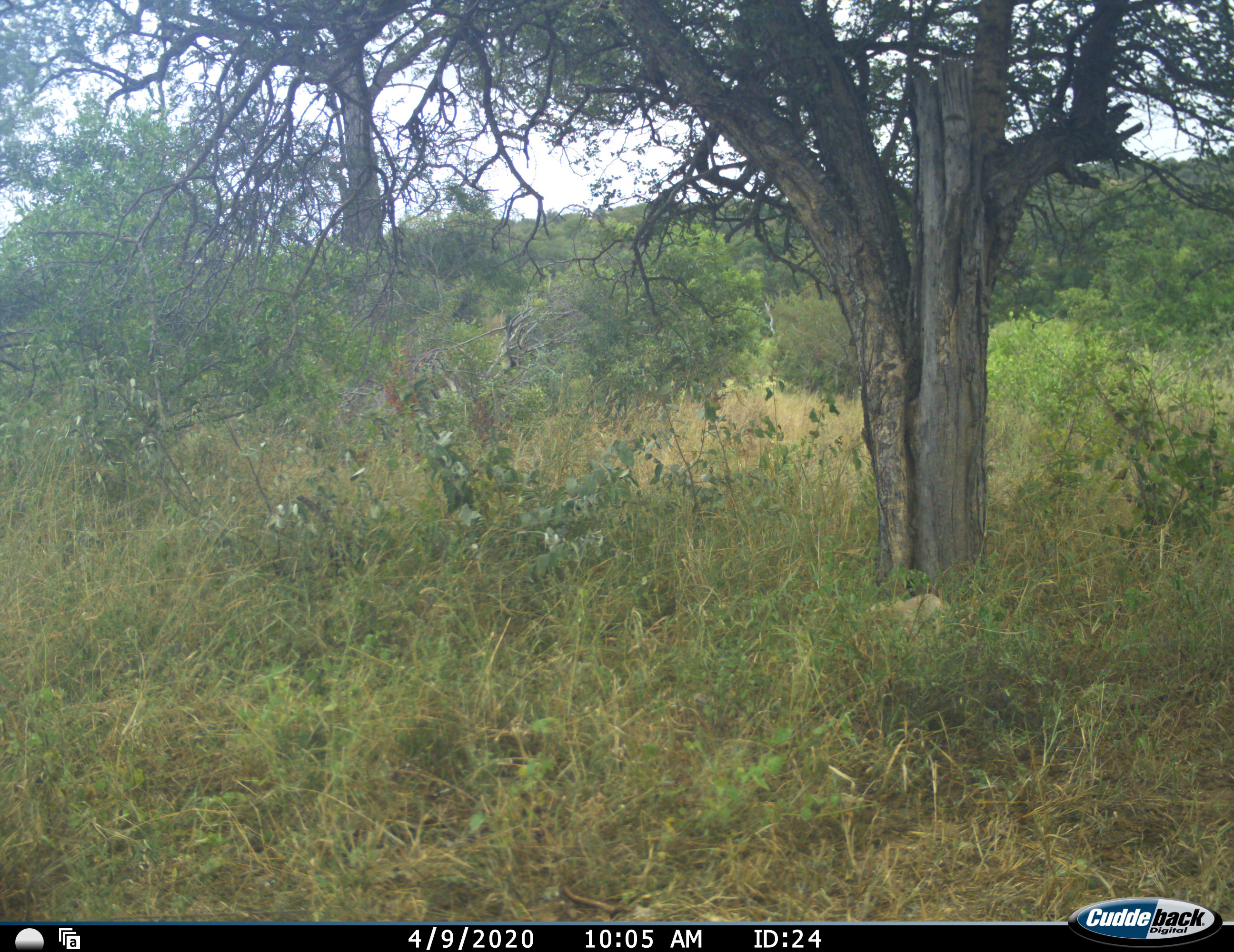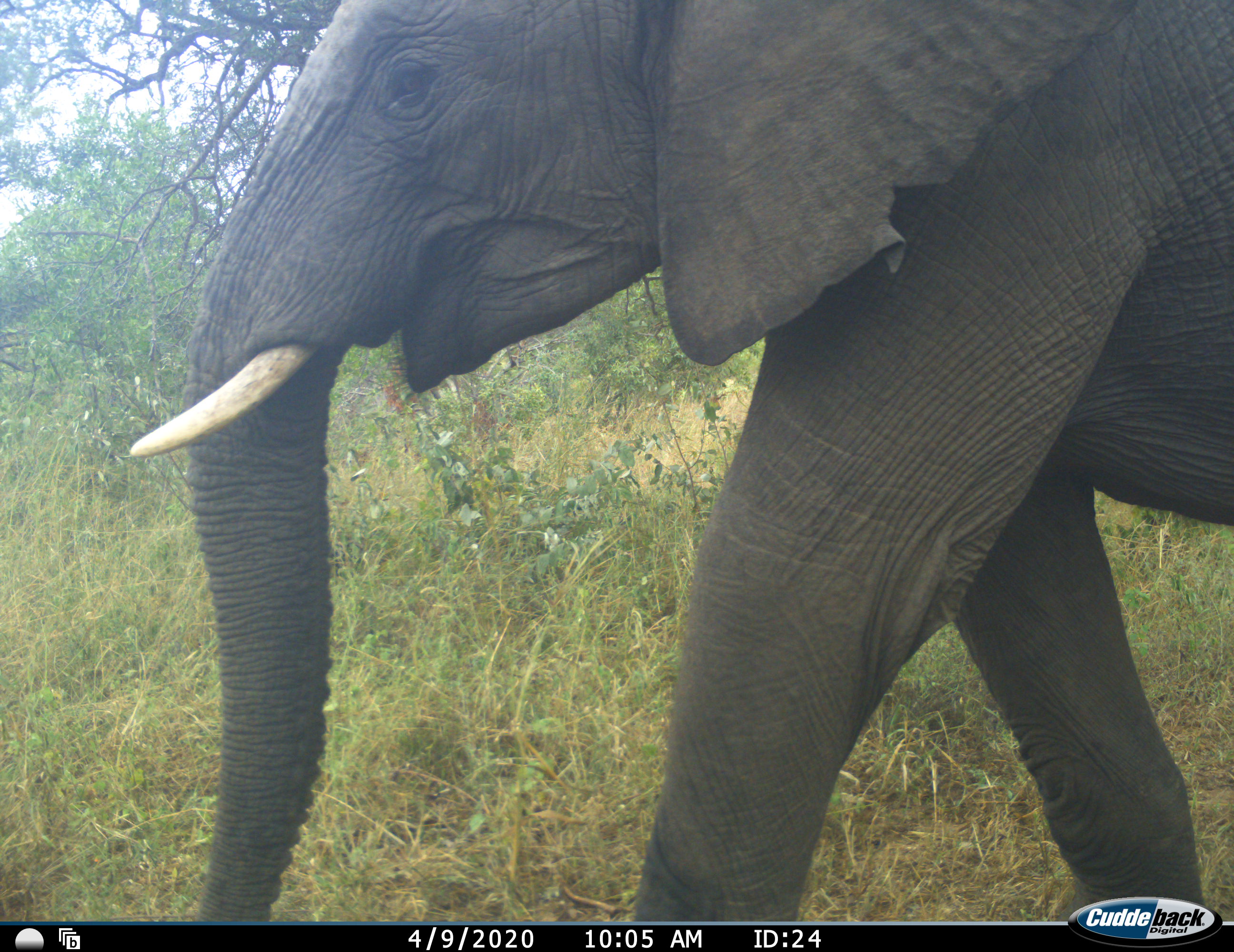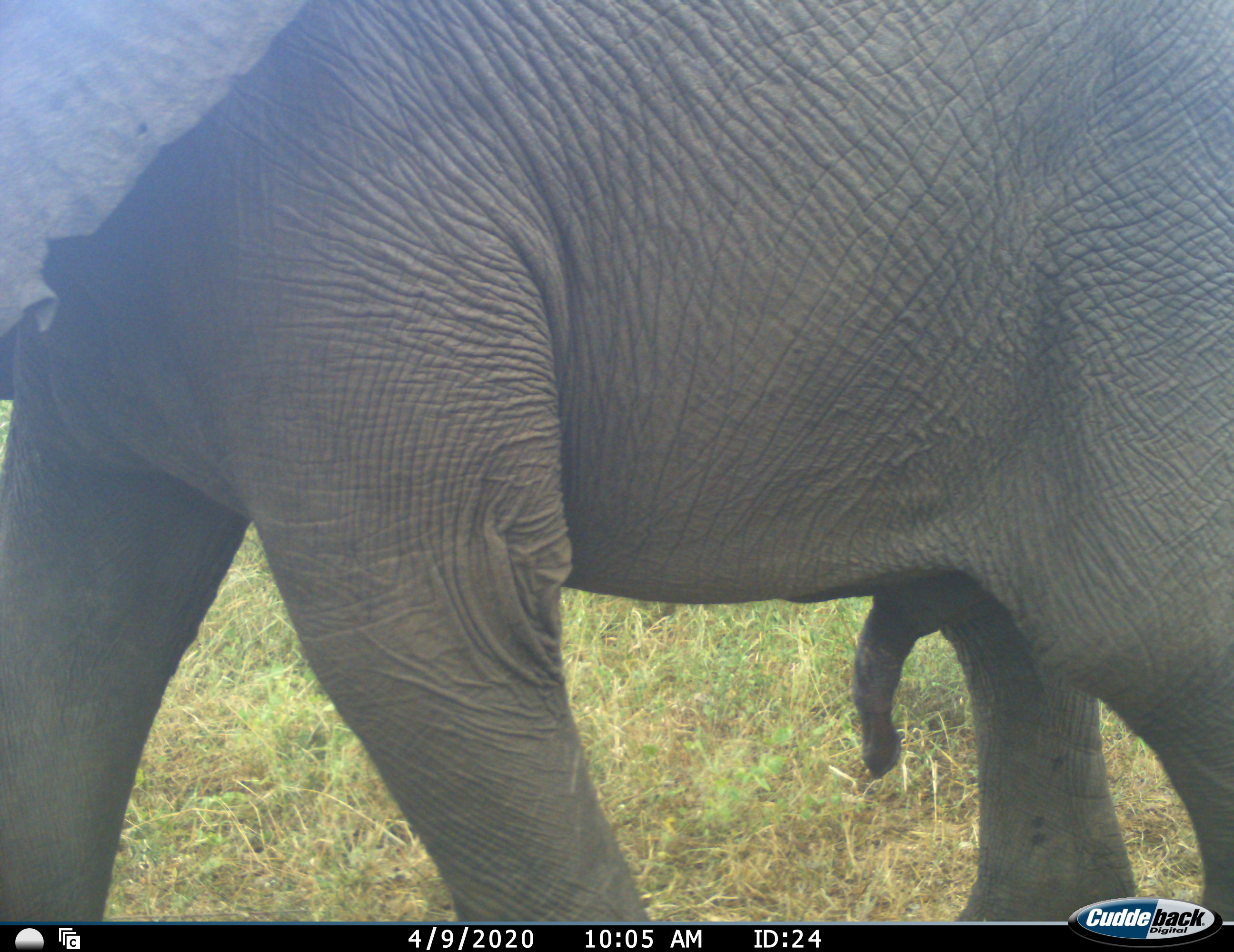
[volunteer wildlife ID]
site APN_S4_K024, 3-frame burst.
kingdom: Animalia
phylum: Chordata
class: Mammalia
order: Proboscidea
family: Elephantidae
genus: Loxodonta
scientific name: Loxodonta africana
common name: african bush elephant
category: elephant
Elephant (african bush elephant) (Loxodonta africana), count 1. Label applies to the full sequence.